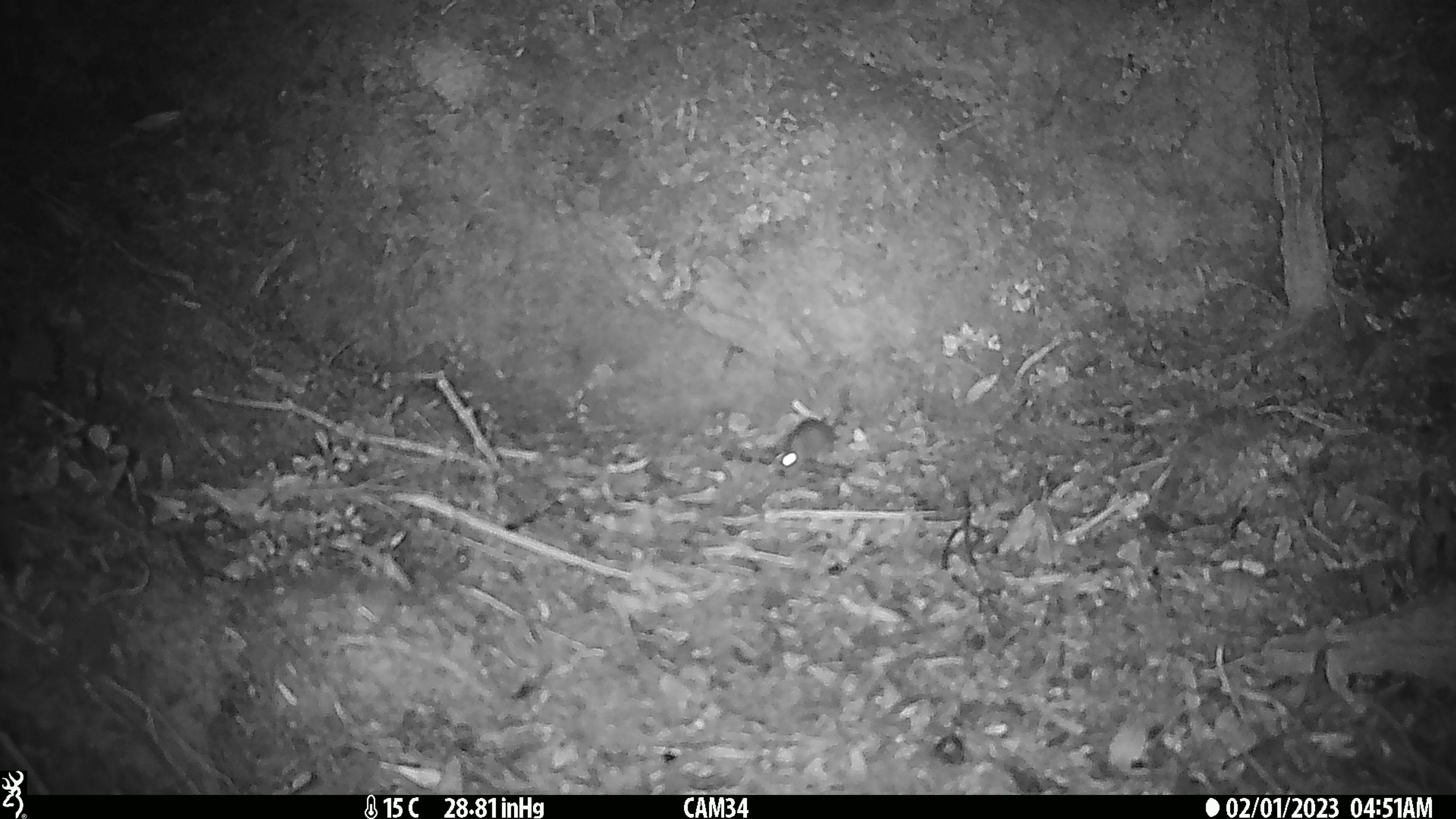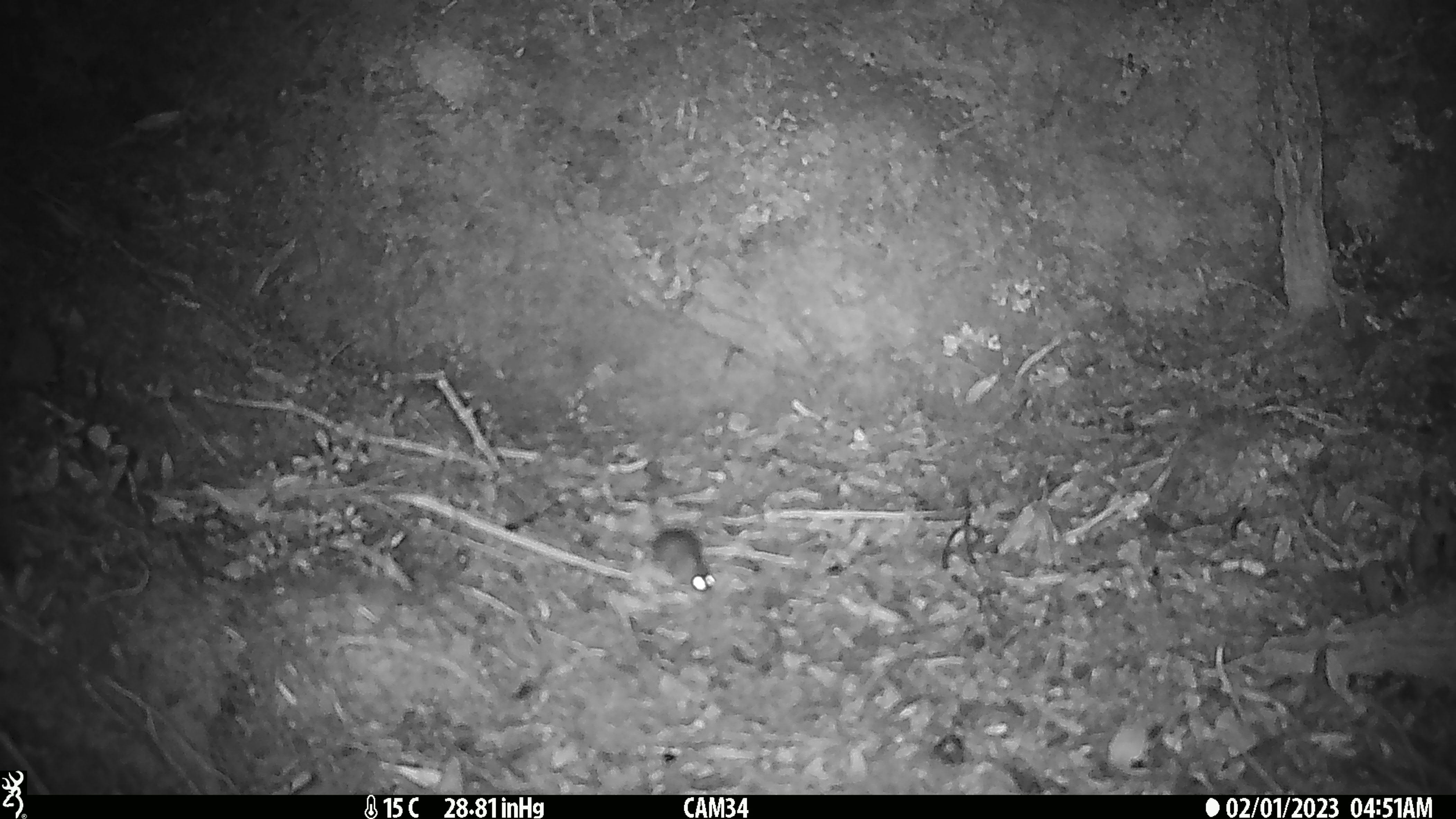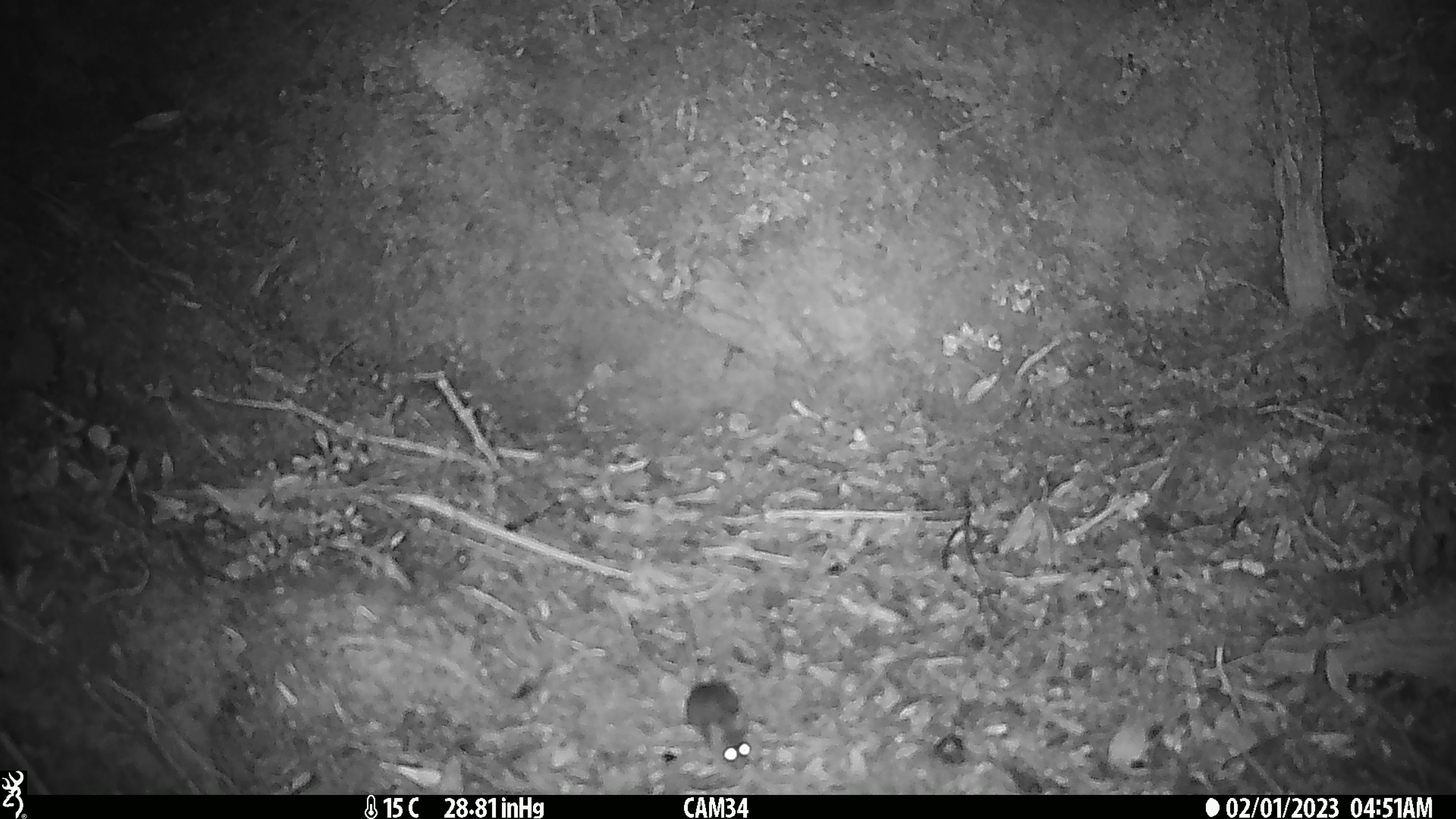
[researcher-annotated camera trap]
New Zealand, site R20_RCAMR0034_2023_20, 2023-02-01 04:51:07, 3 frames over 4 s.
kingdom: Animalia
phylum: Chordata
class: Mammalia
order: Rodentia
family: Muridae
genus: Mus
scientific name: Mus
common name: mouse